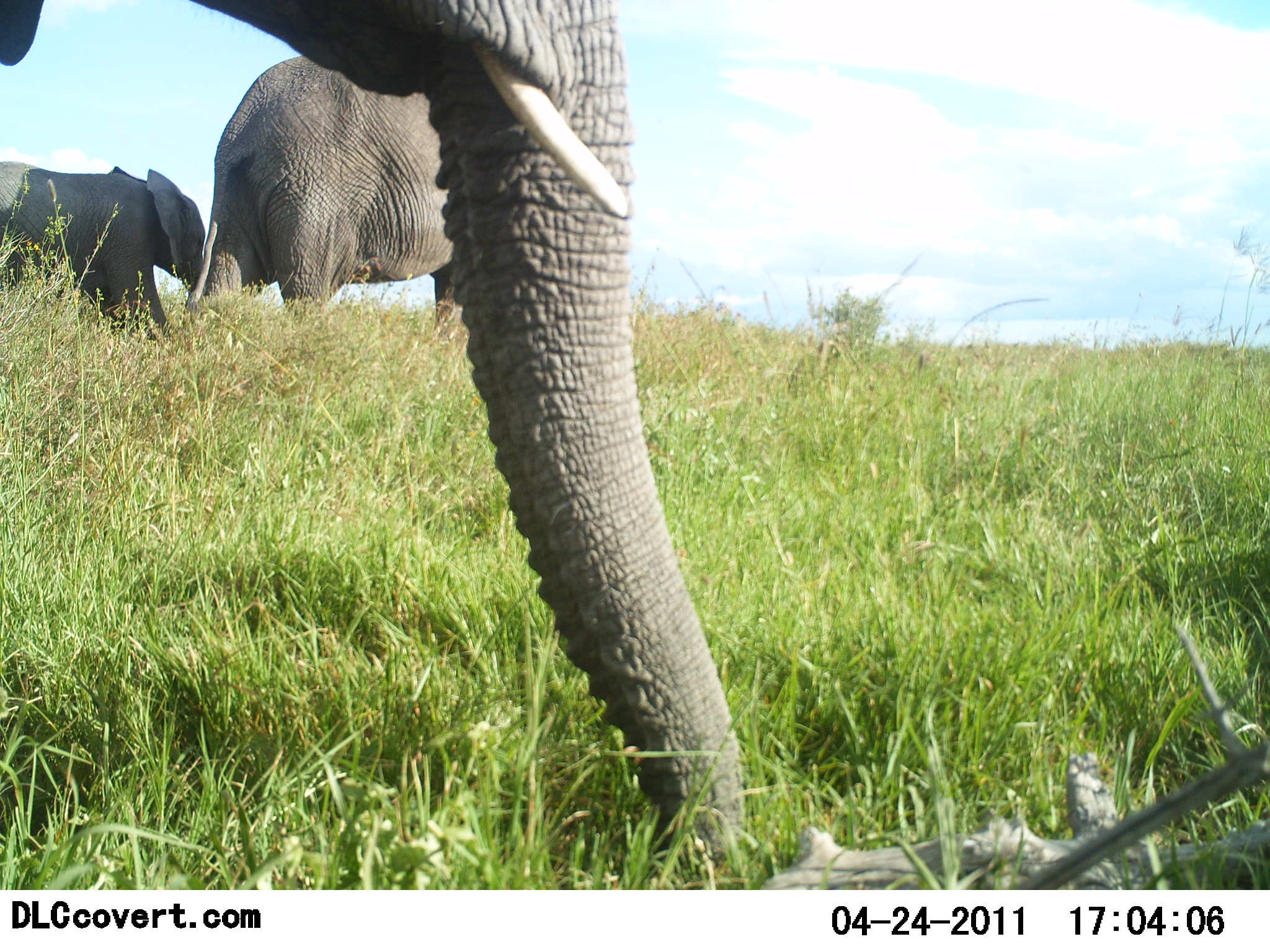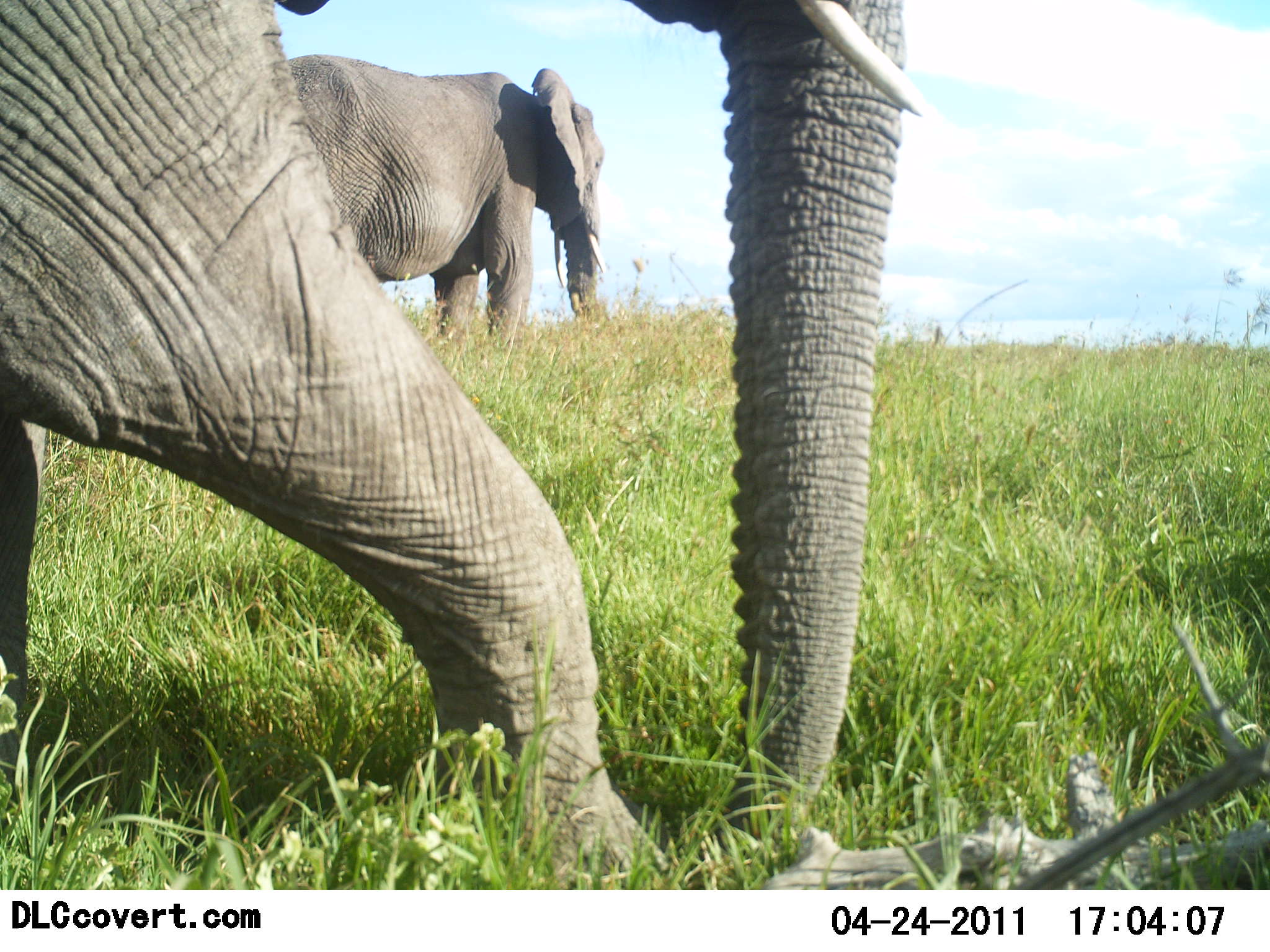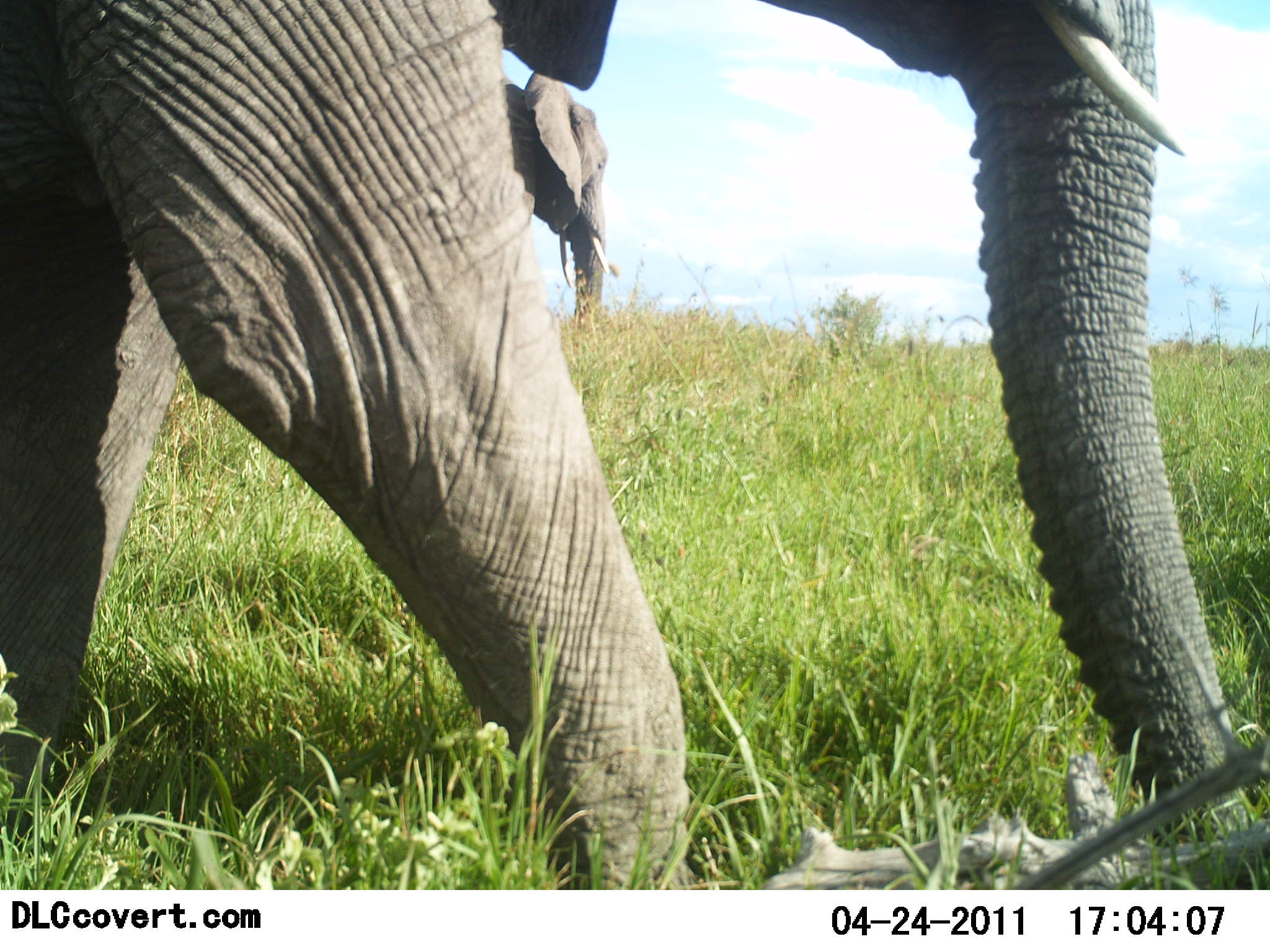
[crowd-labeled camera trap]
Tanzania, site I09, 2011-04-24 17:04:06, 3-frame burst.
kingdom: Animalia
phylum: Chordata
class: Mammalia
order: Proboscidea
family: Elephantidae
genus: Loxodonta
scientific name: Loxodonta africana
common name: african bush elephant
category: elephant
Elephant (african bush elephant) (Loxodonta africana), count 3. Behavior (volunteer vote fractions): standing 30%, resting 0%, moving 80%, interacting 0%. Young present (vote fraction): 50%. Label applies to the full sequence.